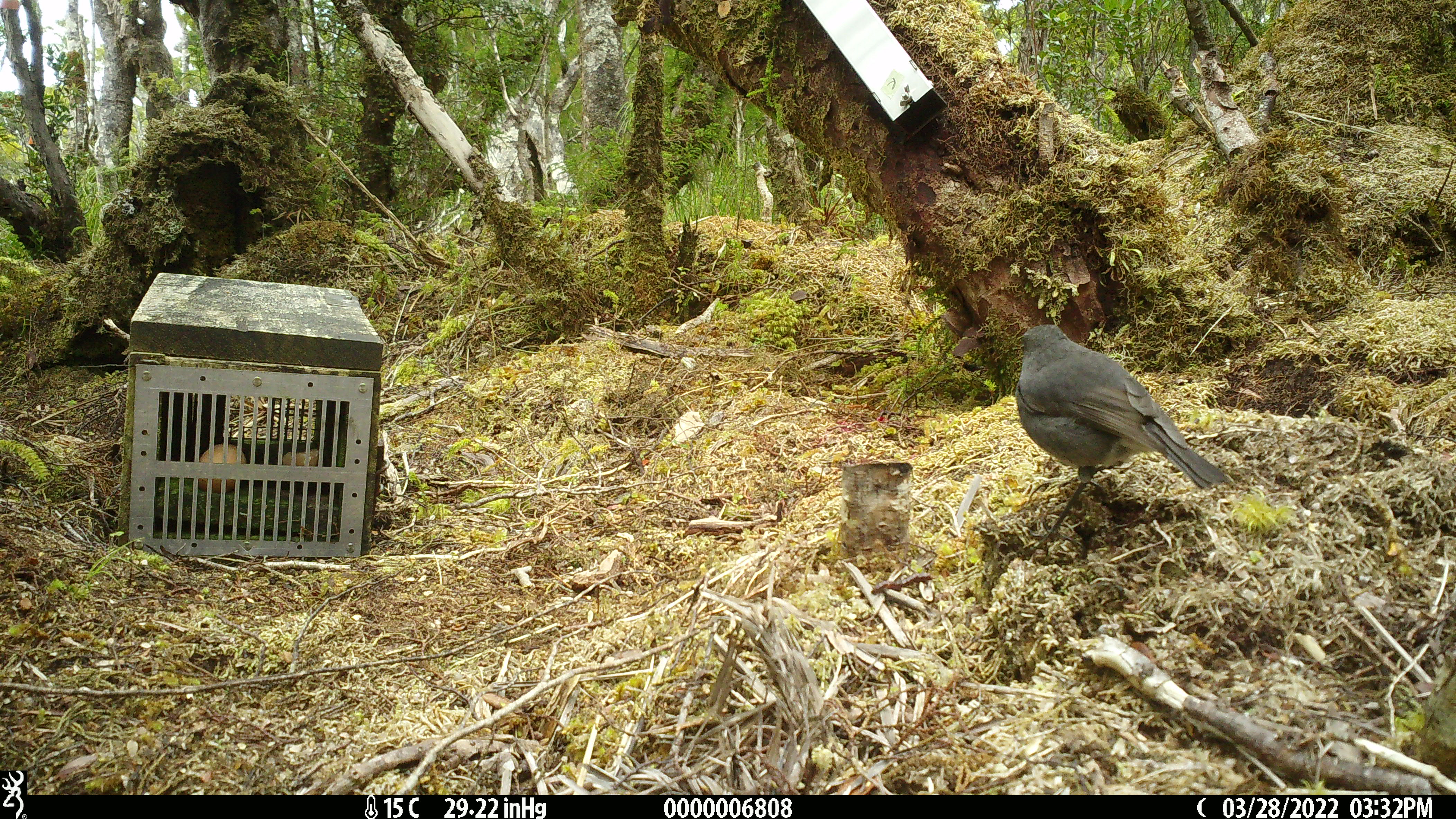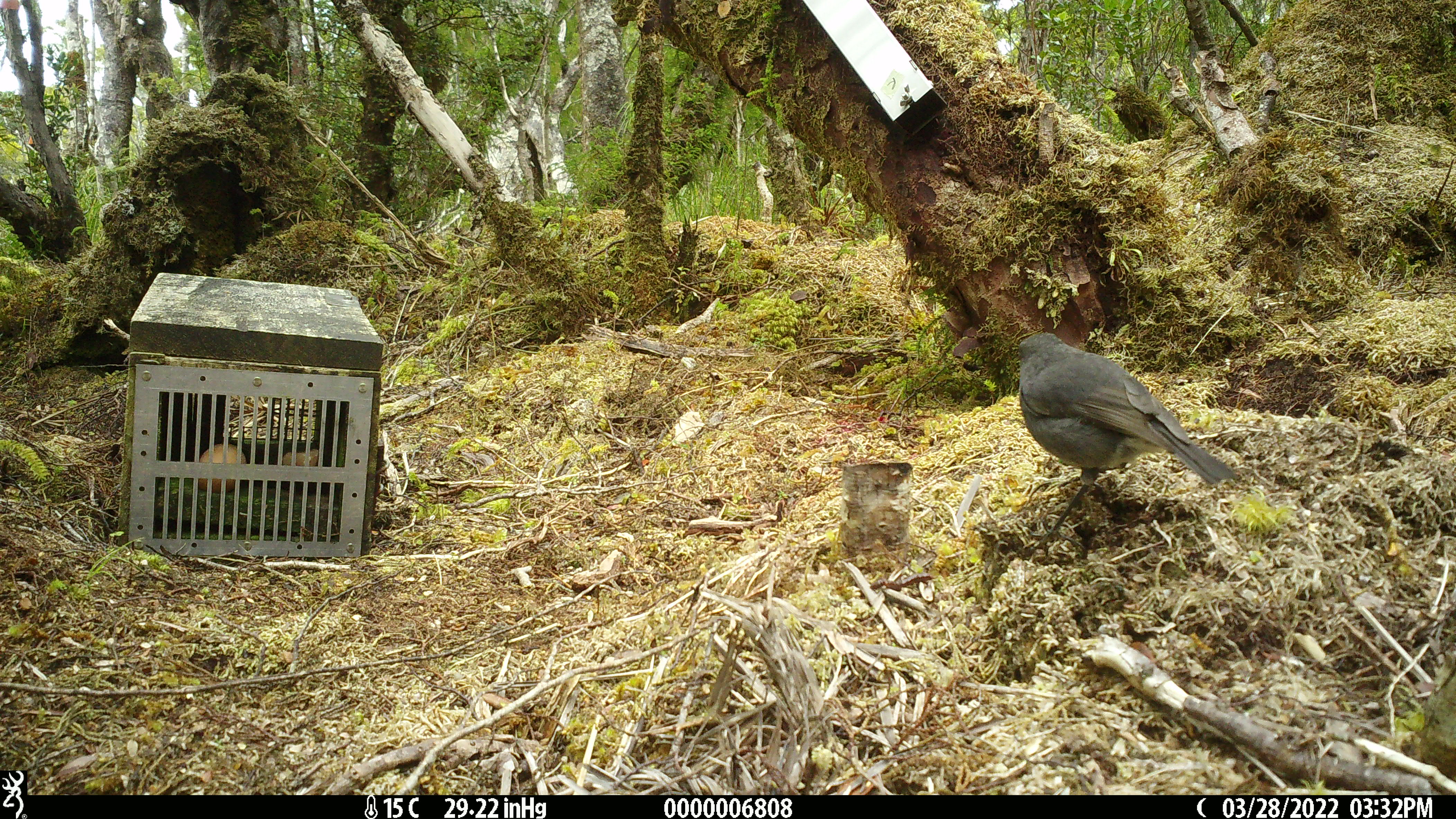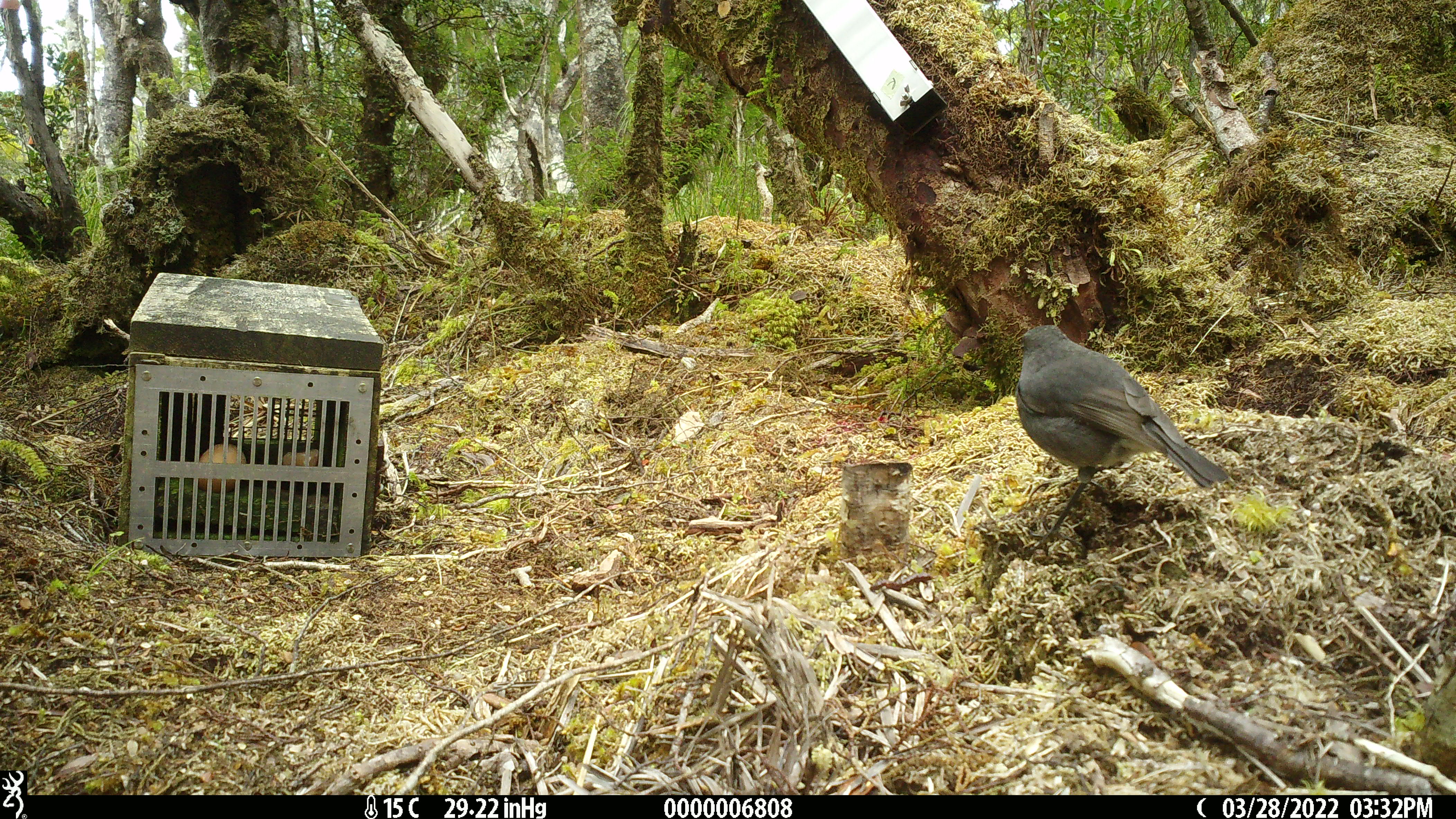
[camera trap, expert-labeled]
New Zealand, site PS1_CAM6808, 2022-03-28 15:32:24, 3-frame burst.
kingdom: Animalia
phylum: Chordata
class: Aves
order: Passeriformes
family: Petroicidae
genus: Petroica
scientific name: Petroica australis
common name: new zealand robin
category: robin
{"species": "robin (new zealand robin) (Petroica australis)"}